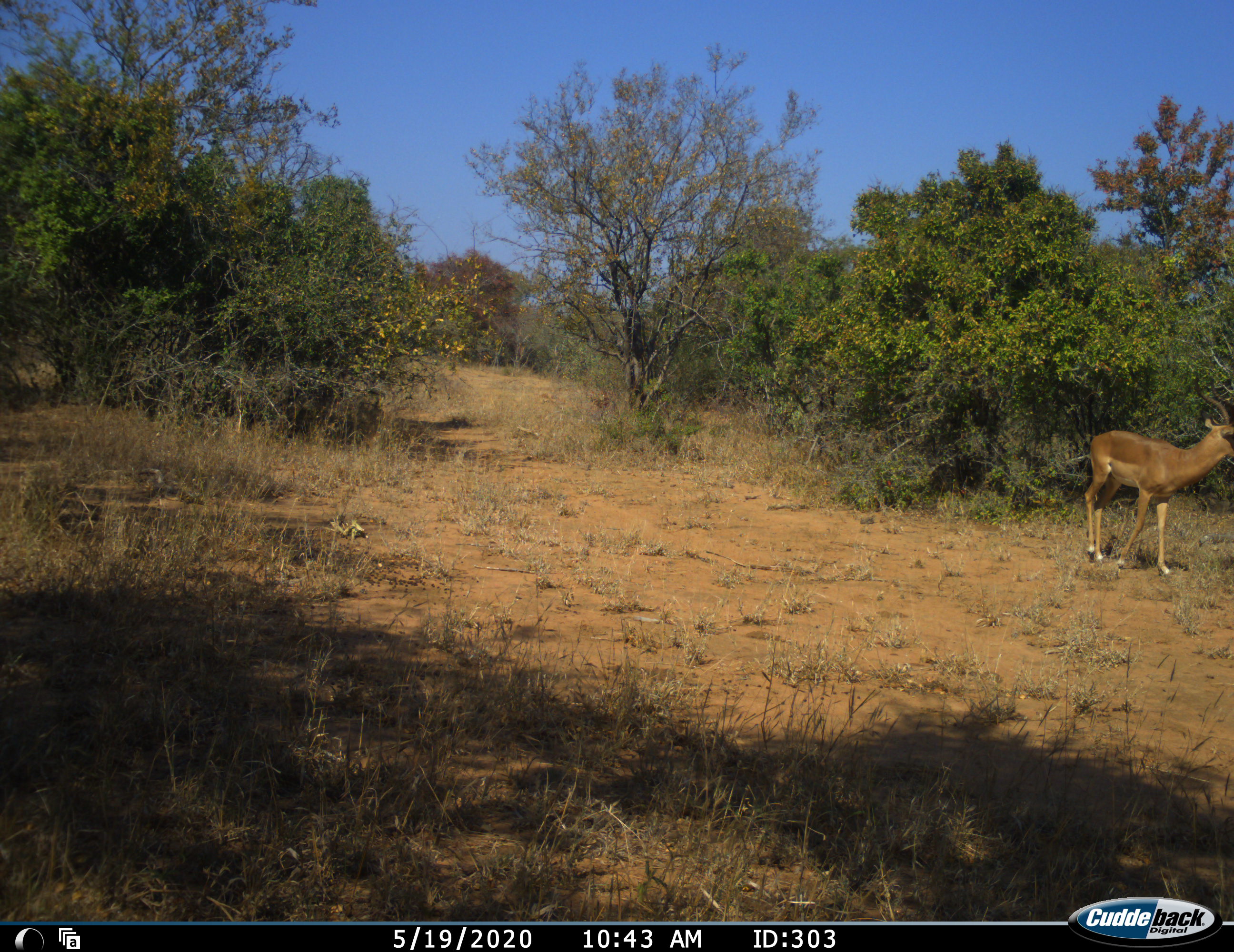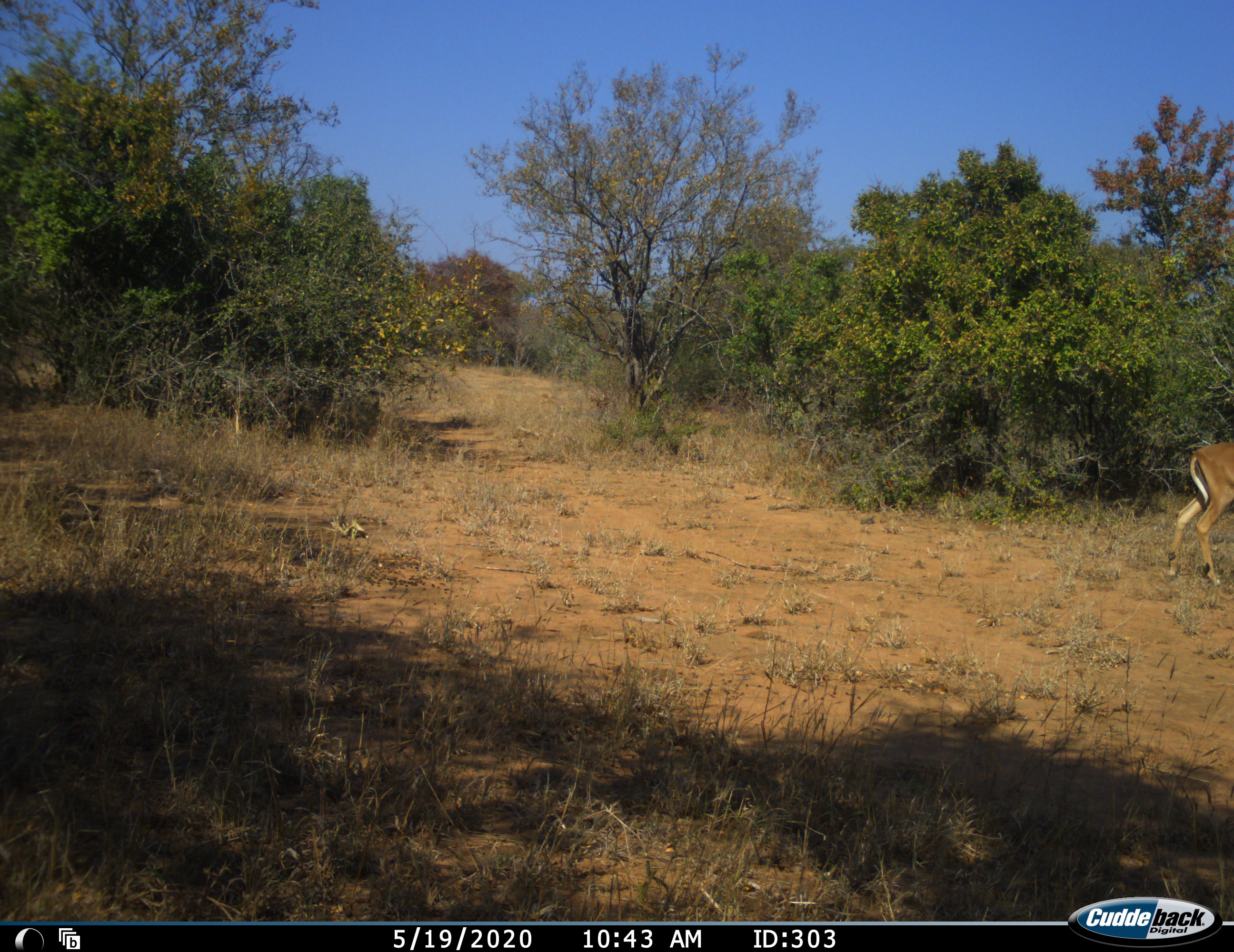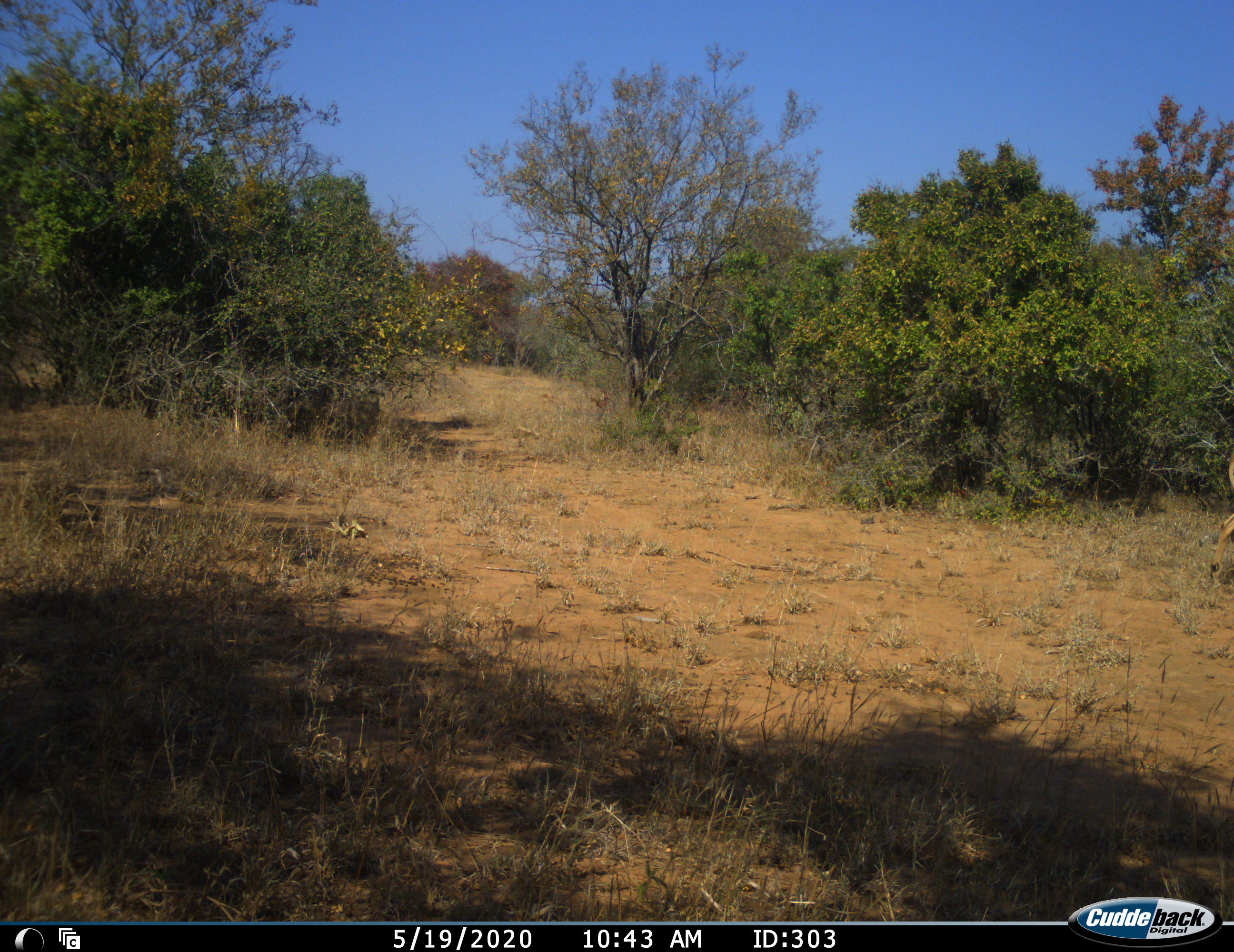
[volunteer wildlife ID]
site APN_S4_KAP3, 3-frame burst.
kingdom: Animalia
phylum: Chordata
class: Mammalia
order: Artiodactyla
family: Bovidae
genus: Aepyceros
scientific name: Aepyceros melampus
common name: impala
Impala (Aepyceros melampus), count 1. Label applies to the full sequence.